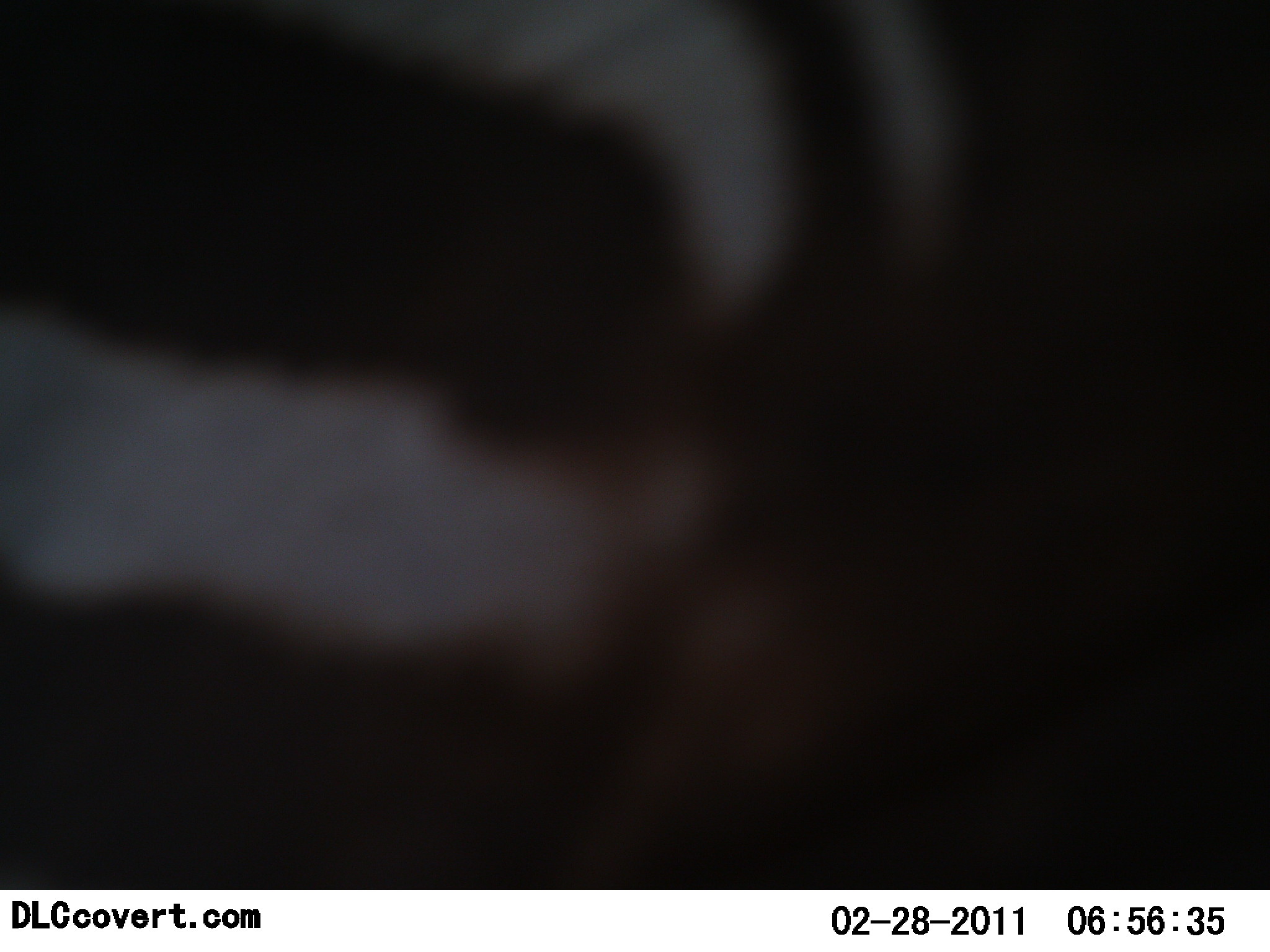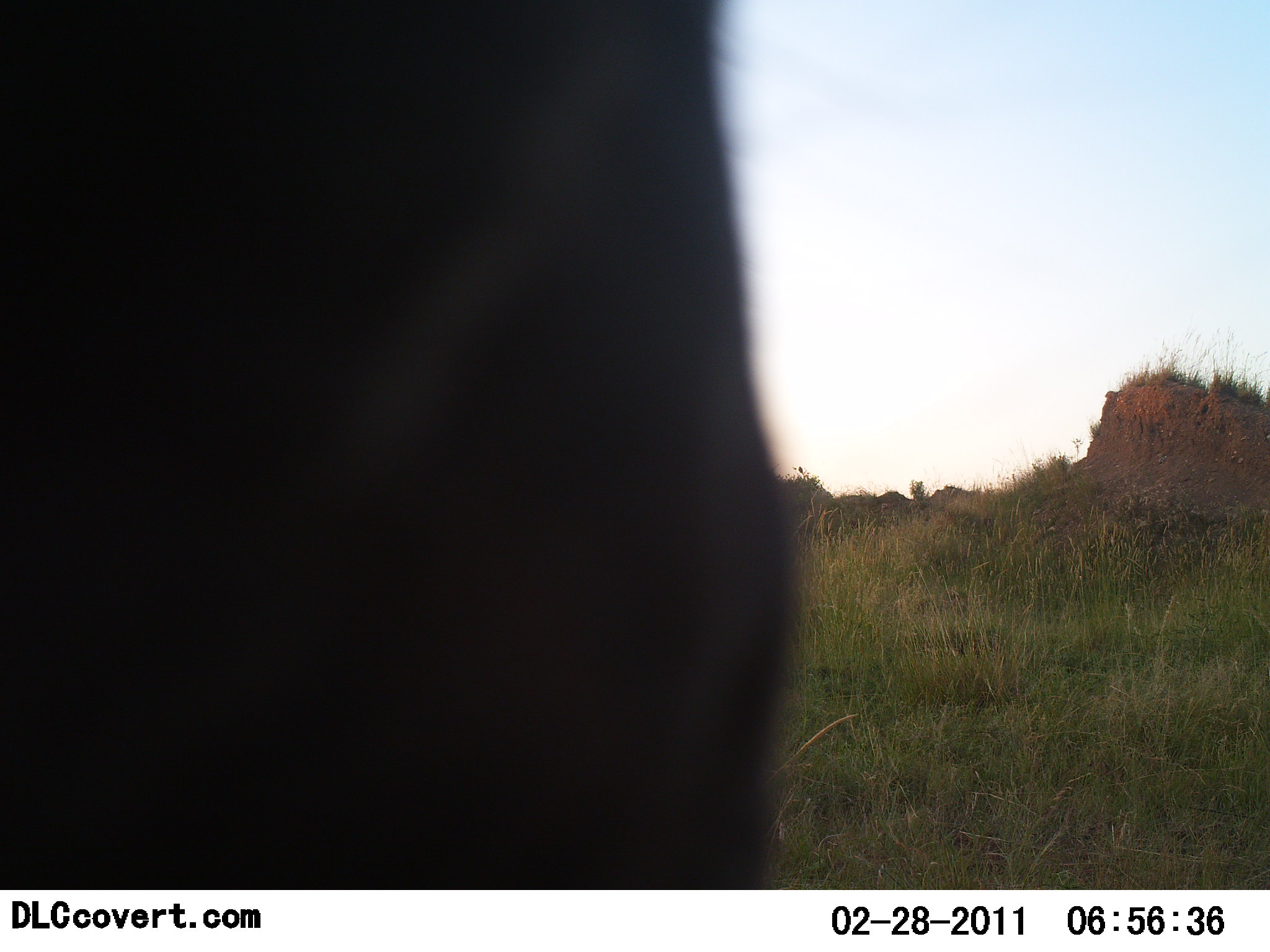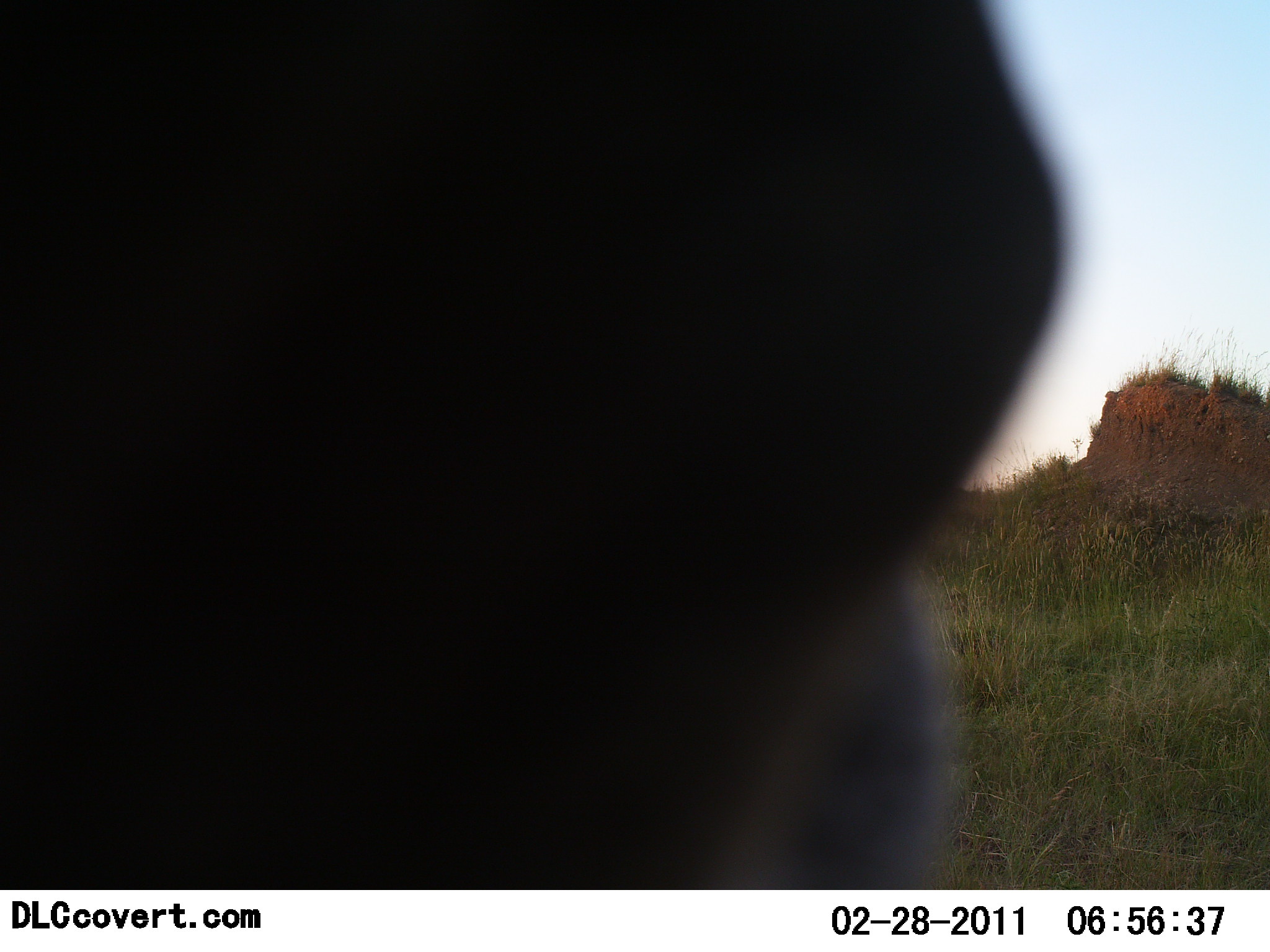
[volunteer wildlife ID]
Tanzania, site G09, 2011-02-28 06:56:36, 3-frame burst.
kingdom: Animalia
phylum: Chordata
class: Mammalia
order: Perissodactyla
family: Equidae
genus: Equus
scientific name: Equus quagga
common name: plains zebra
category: zebra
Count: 1.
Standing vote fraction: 50%.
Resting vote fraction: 0%.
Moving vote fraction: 50%.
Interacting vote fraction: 10%.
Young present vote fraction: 0%.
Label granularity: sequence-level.